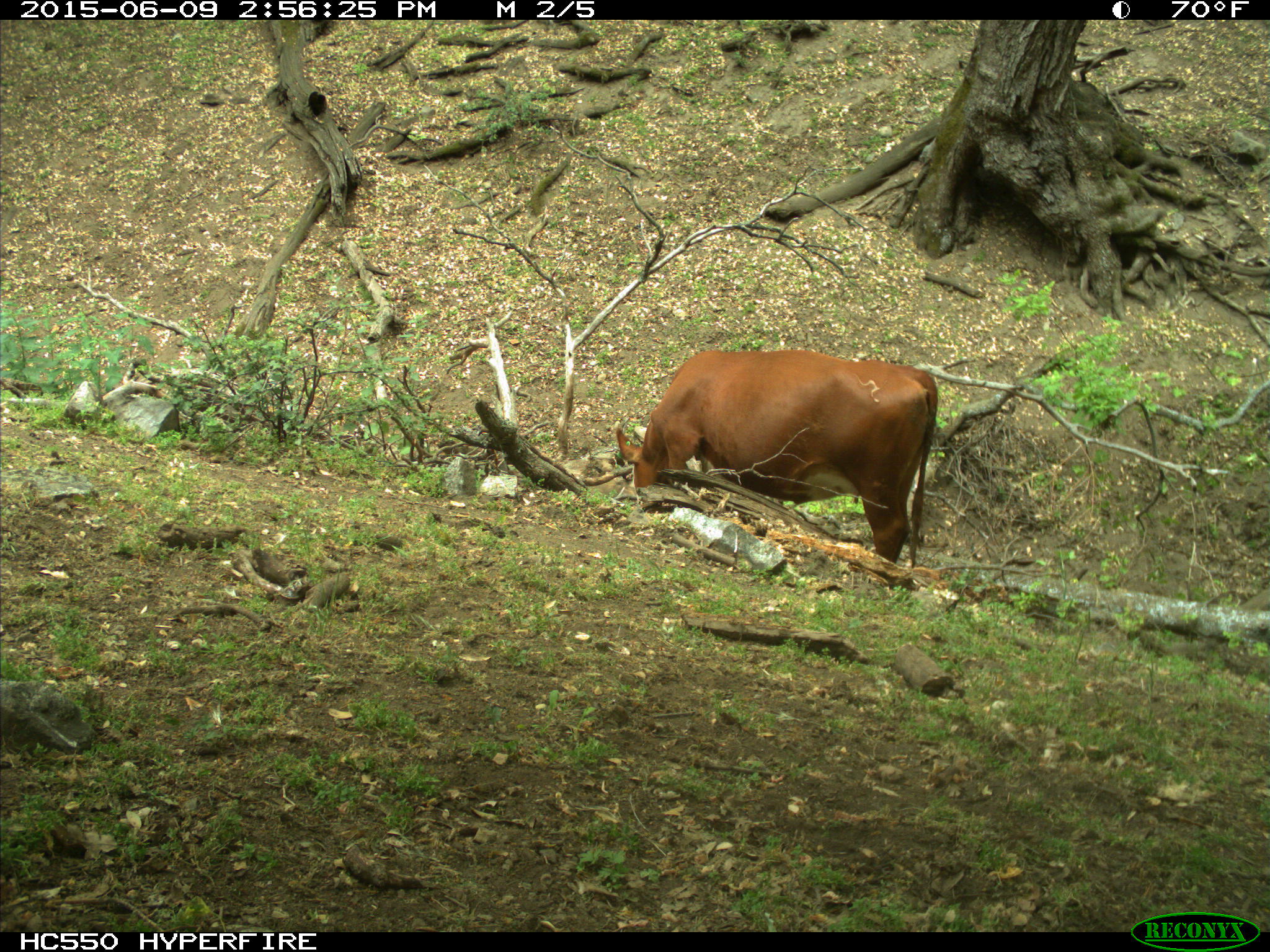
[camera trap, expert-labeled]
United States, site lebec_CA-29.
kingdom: Animalia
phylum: Chordata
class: Mammalia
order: Artiodactyla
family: Bovidae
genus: Bos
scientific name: Bos taurus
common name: domestic cow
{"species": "Bos taurus (domestic cow)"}